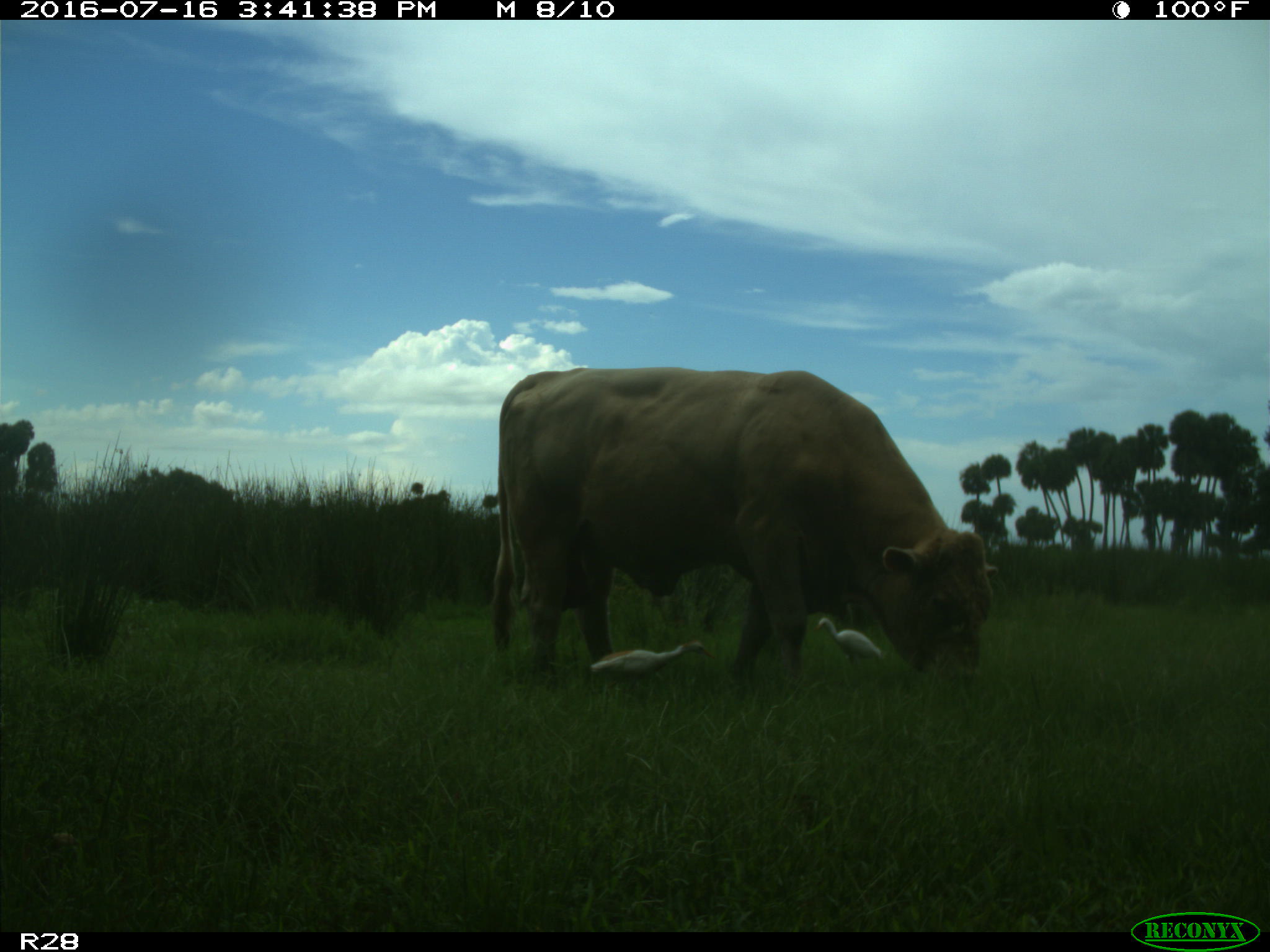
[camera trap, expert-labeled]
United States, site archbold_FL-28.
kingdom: Animalia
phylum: Chordata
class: Mammalia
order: Artiodactyla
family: Bovidae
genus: Bos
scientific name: Bos taurus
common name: domestic cow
Bos taurus (domestic cow).